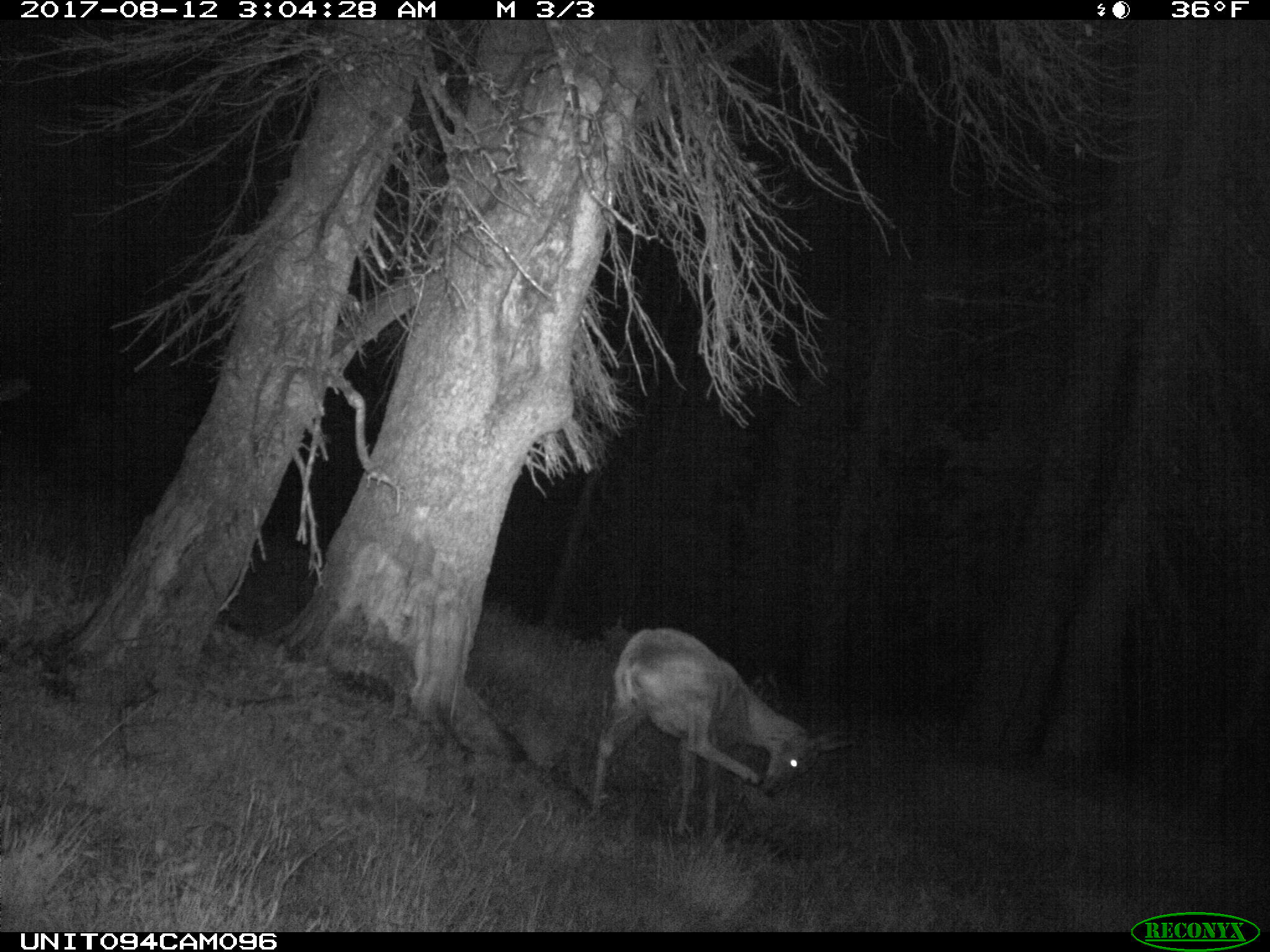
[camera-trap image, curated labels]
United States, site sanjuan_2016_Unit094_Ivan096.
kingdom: Animalia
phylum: Chordata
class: Mammalia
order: Artiodactyla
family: Cervidae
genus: Odocoileus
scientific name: Odocoileus hemionus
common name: mule deer